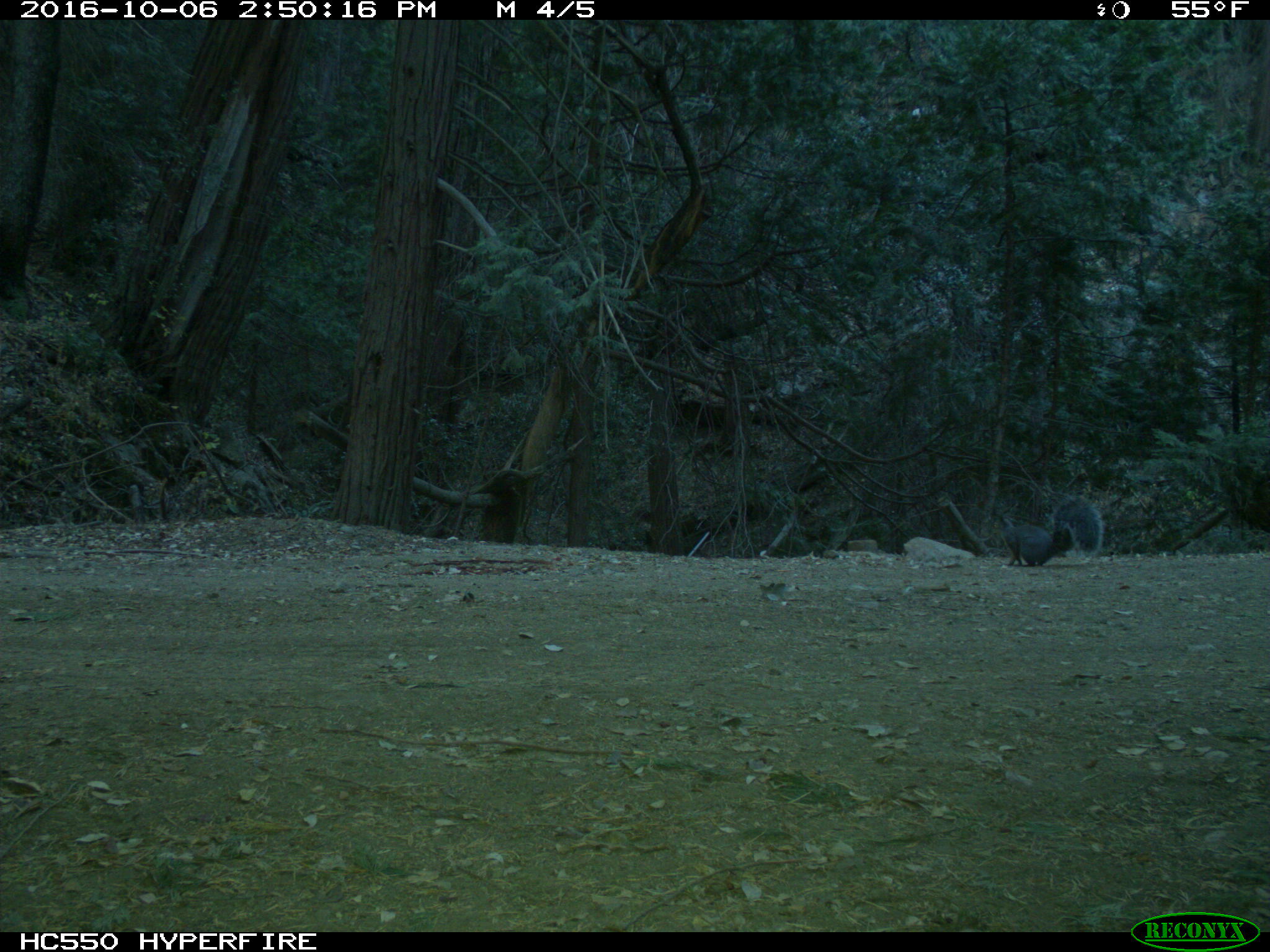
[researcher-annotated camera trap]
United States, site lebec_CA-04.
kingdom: Animalia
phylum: Chordata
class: Mammalia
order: Rodentia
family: Sciuridae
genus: Sciurus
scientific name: Sciurus carolinensis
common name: eastern gray squirrel